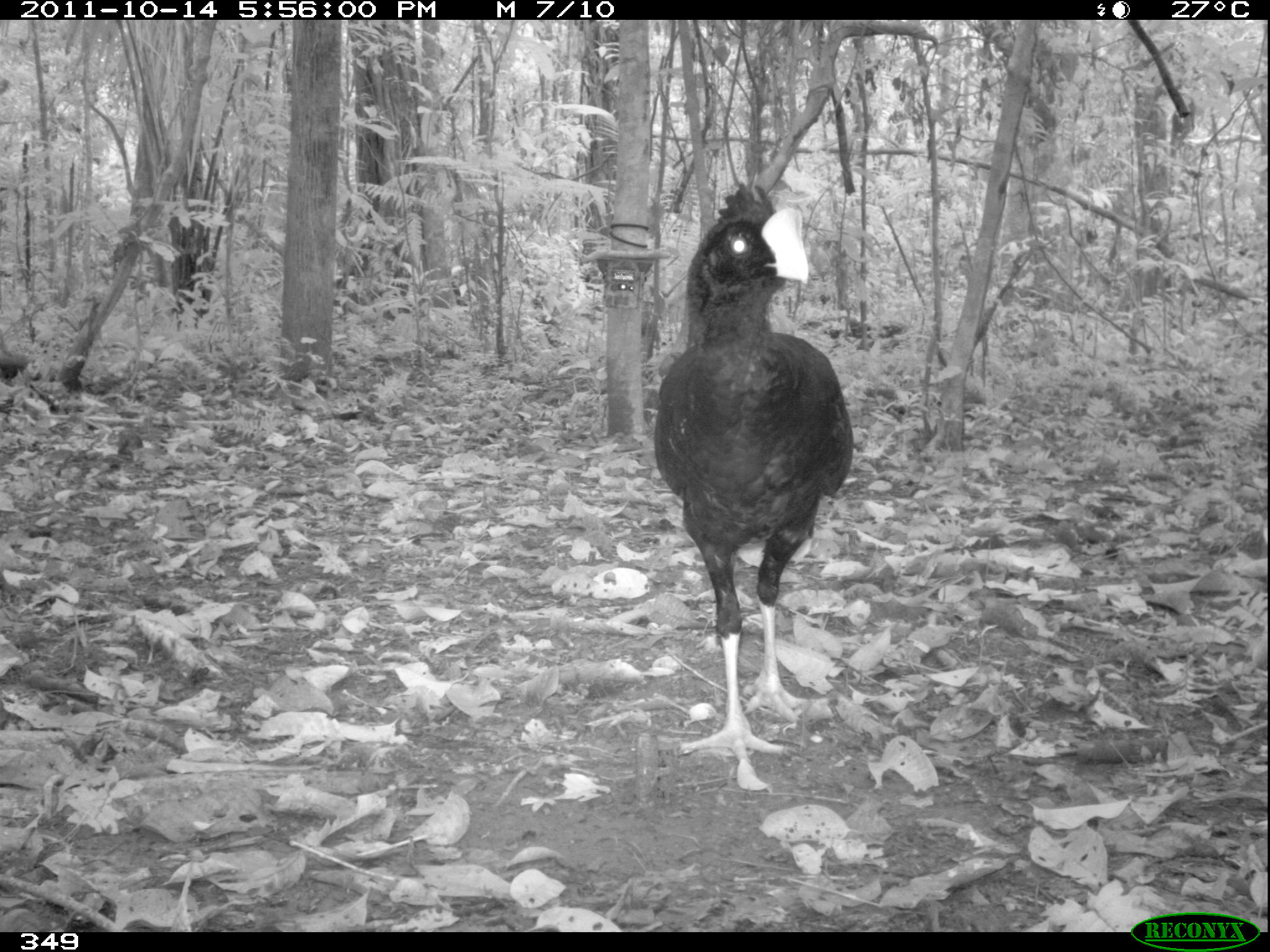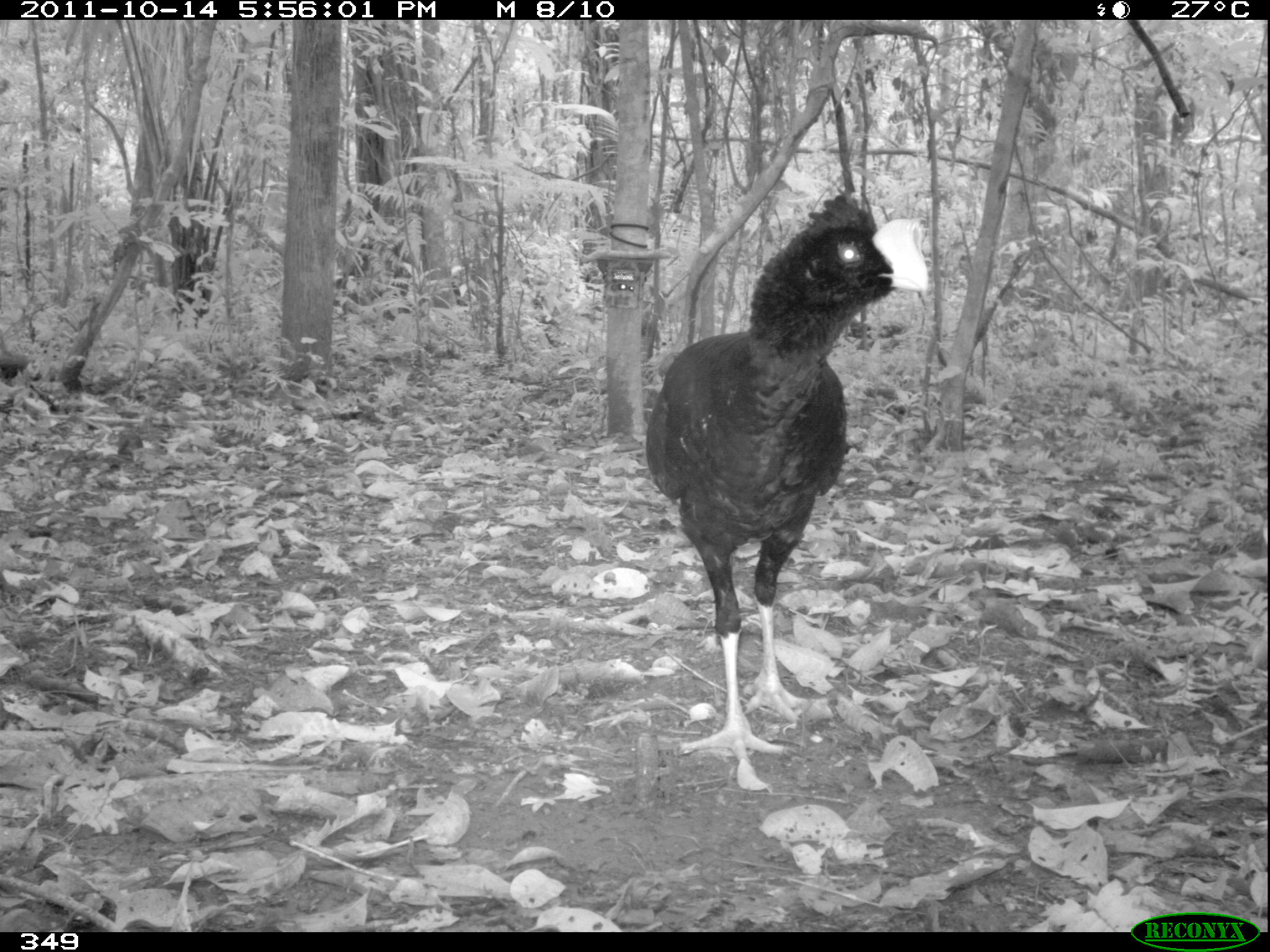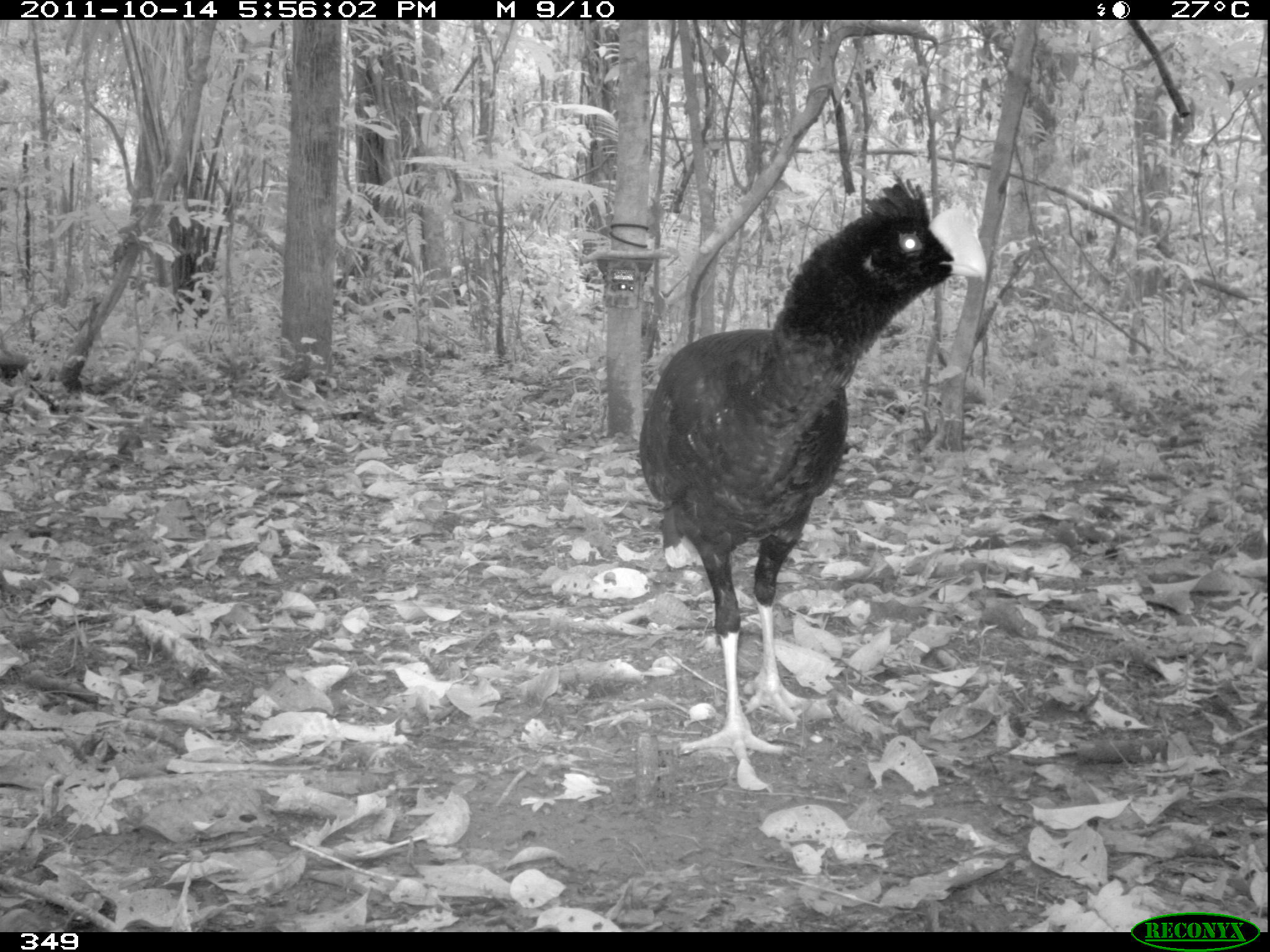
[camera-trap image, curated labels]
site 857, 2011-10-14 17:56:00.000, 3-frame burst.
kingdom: Animalia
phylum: Chordata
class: Aves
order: Galliformes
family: Cracidae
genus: Mitu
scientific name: Mitu tuberosum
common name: razor-billed curassow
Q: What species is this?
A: Mitu tuberosum (razor-billed curassow).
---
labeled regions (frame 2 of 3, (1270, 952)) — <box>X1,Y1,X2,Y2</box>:
mitu tuberosum: <box>643,188,929,765</box>